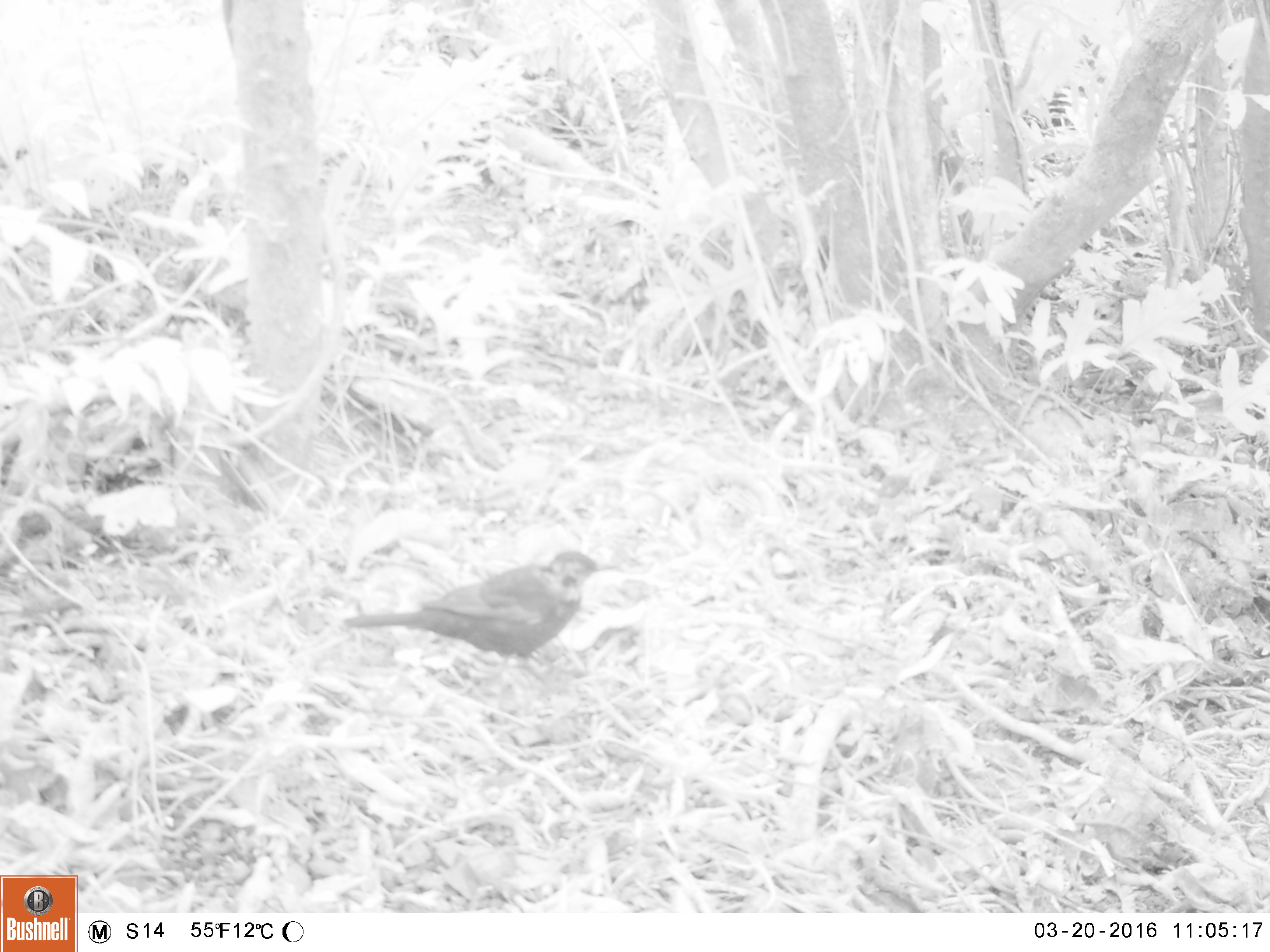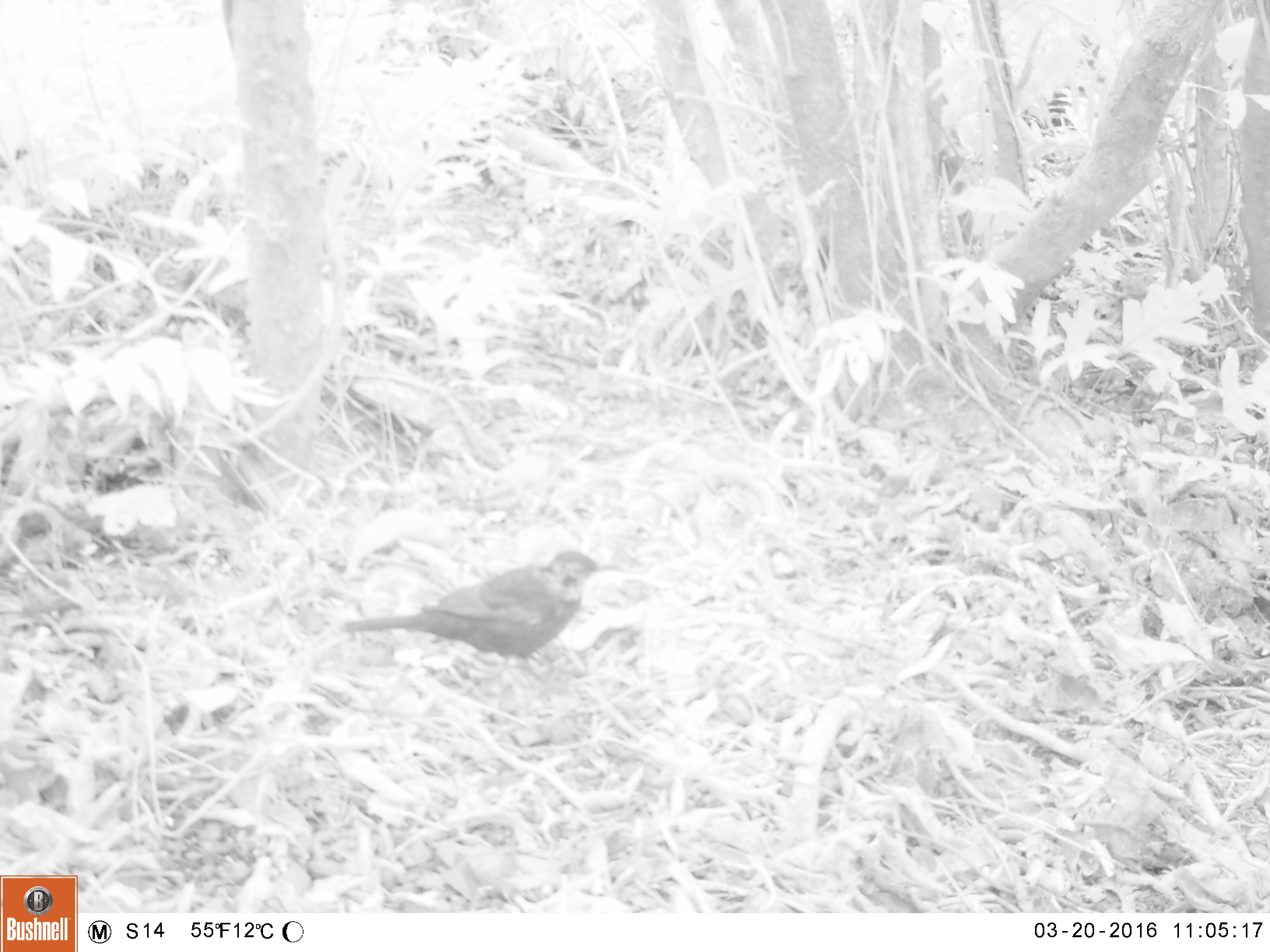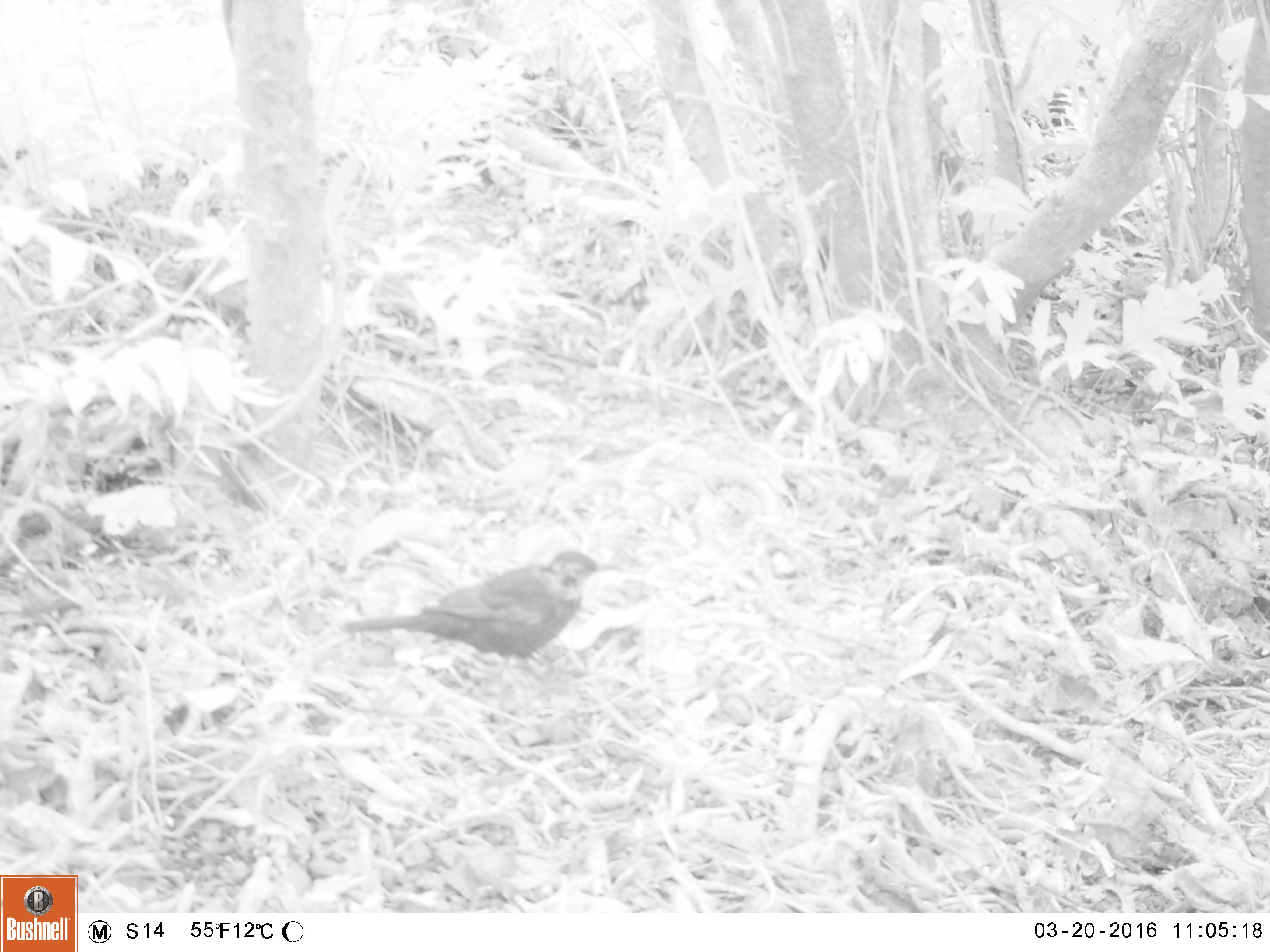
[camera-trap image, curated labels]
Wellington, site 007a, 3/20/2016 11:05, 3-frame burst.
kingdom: Animalia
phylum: Chordata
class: Aves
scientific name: Aves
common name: bird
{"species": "bird (Aves)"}